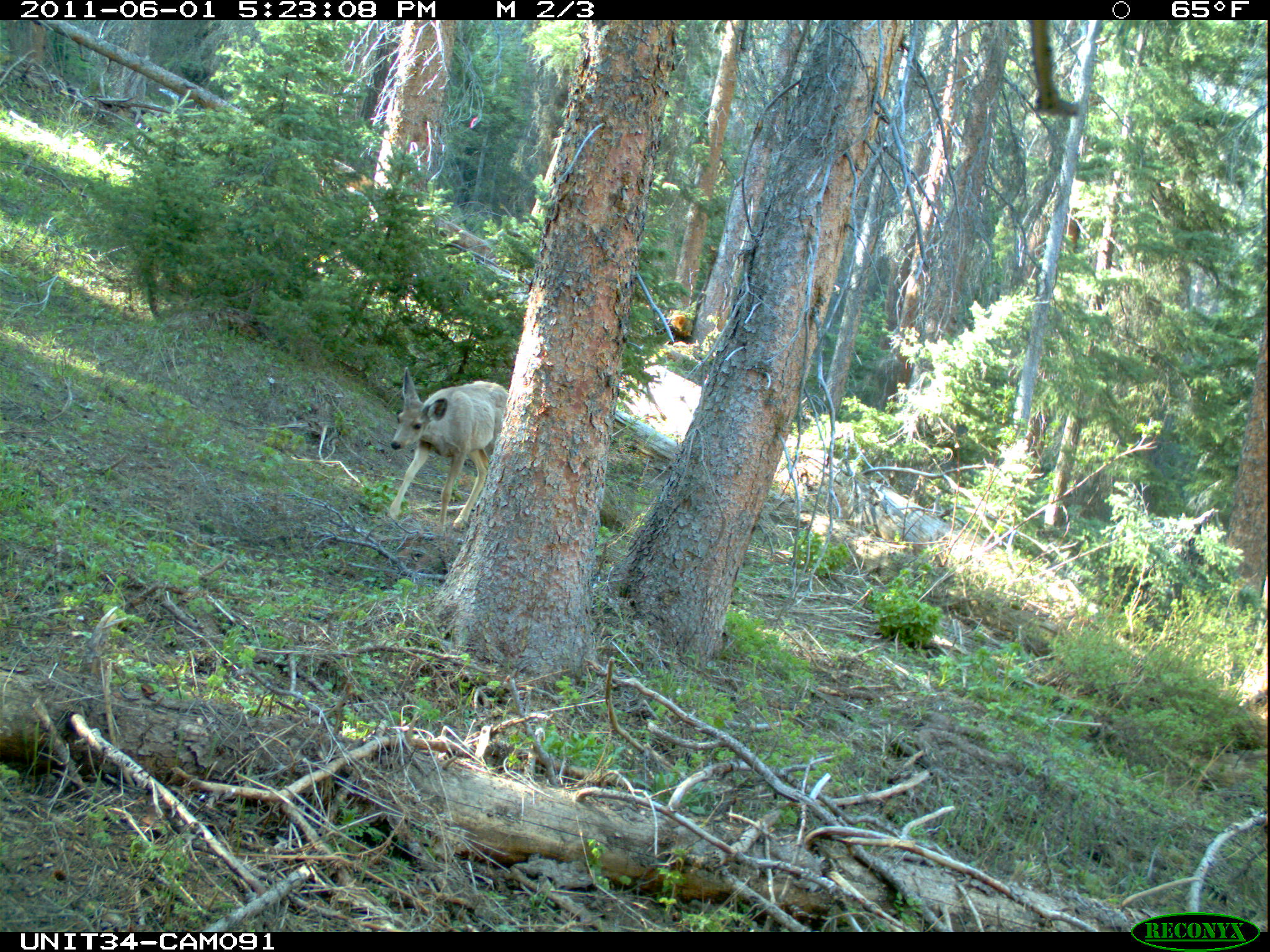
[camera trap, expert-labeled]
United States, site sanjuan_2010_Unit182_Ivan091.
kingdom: Animalia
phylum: Chordata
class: Mammalia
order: Artiodactyla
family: Cervidae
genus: Odocoileus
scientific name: Odocoileus hemionus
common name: mule deer